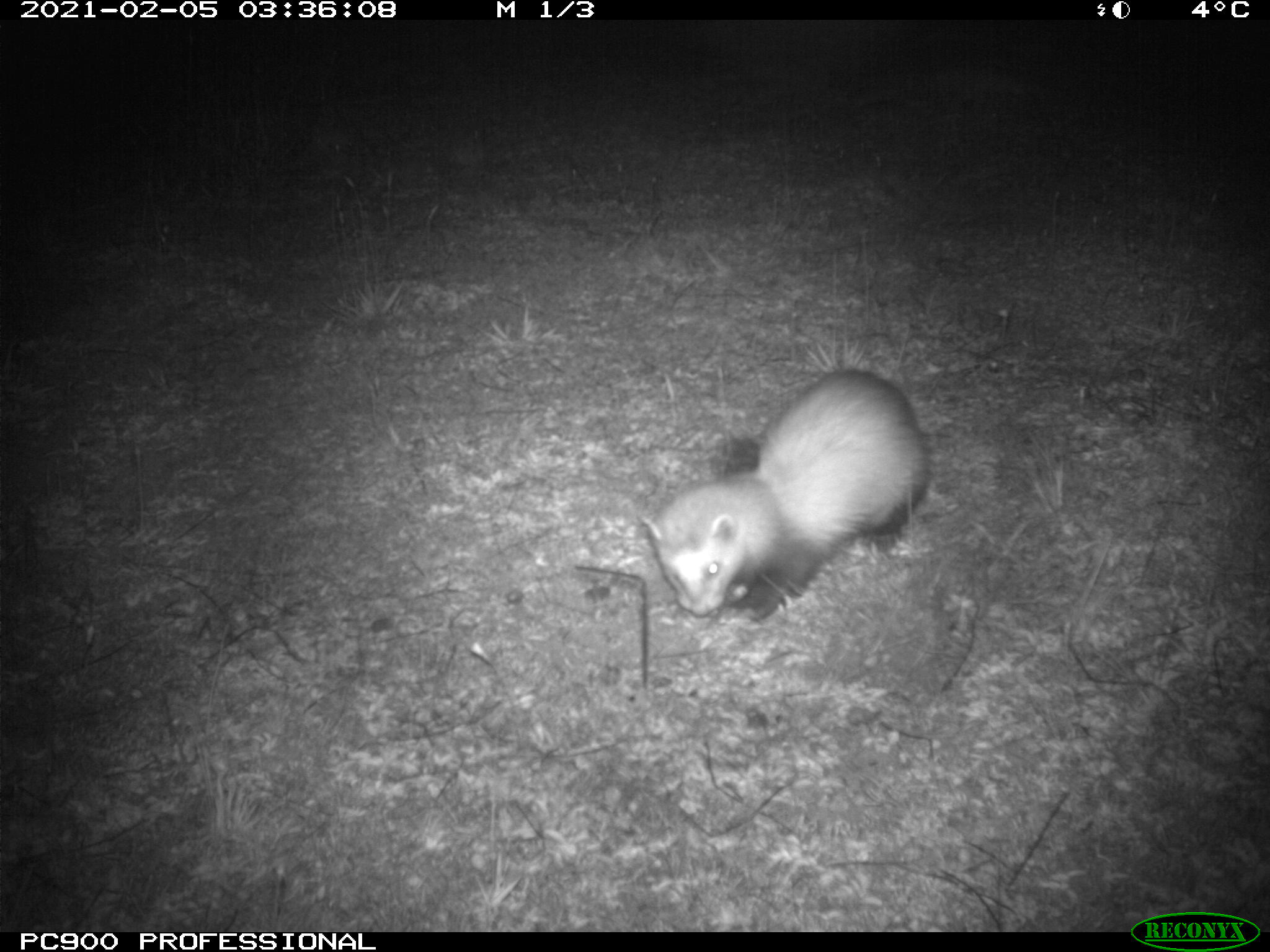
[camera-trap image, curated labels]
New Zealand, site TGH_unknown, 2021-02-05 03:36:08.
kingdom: Animalia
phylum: Chordata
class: Mammalia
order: Carnivora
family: Mustelidae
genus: Mustela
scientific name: Mustela furo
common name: ferret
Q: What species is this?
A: Ferret (Mustela furo).